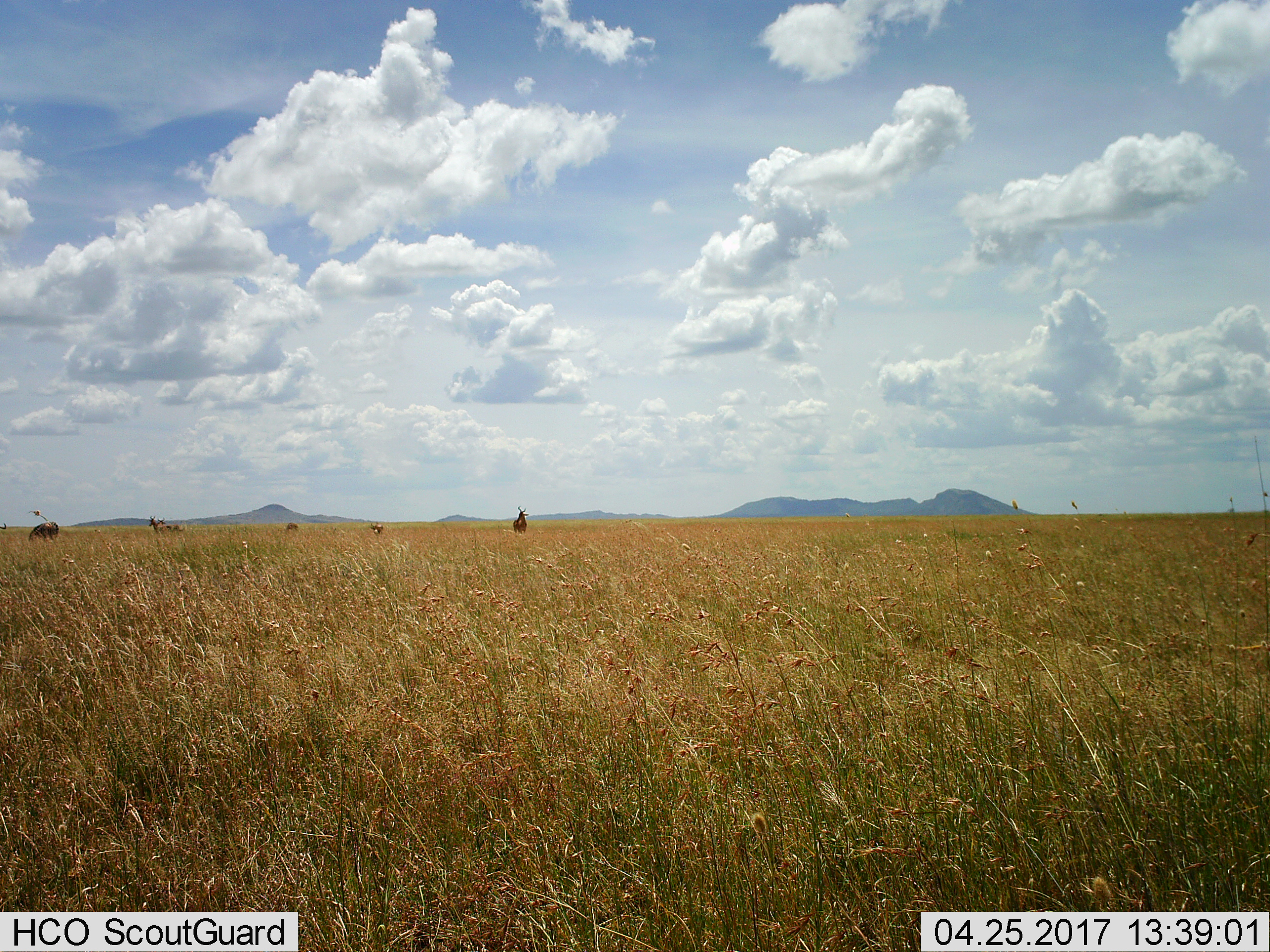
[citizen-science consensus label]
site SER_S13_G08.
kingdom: Animalia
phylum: Chordata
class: Mammalia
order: Artiodactyla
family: Bovidae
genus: Alcelaphus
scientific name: Alcelaphus buselaphus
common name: hartebeest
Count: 5.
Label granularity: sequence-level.